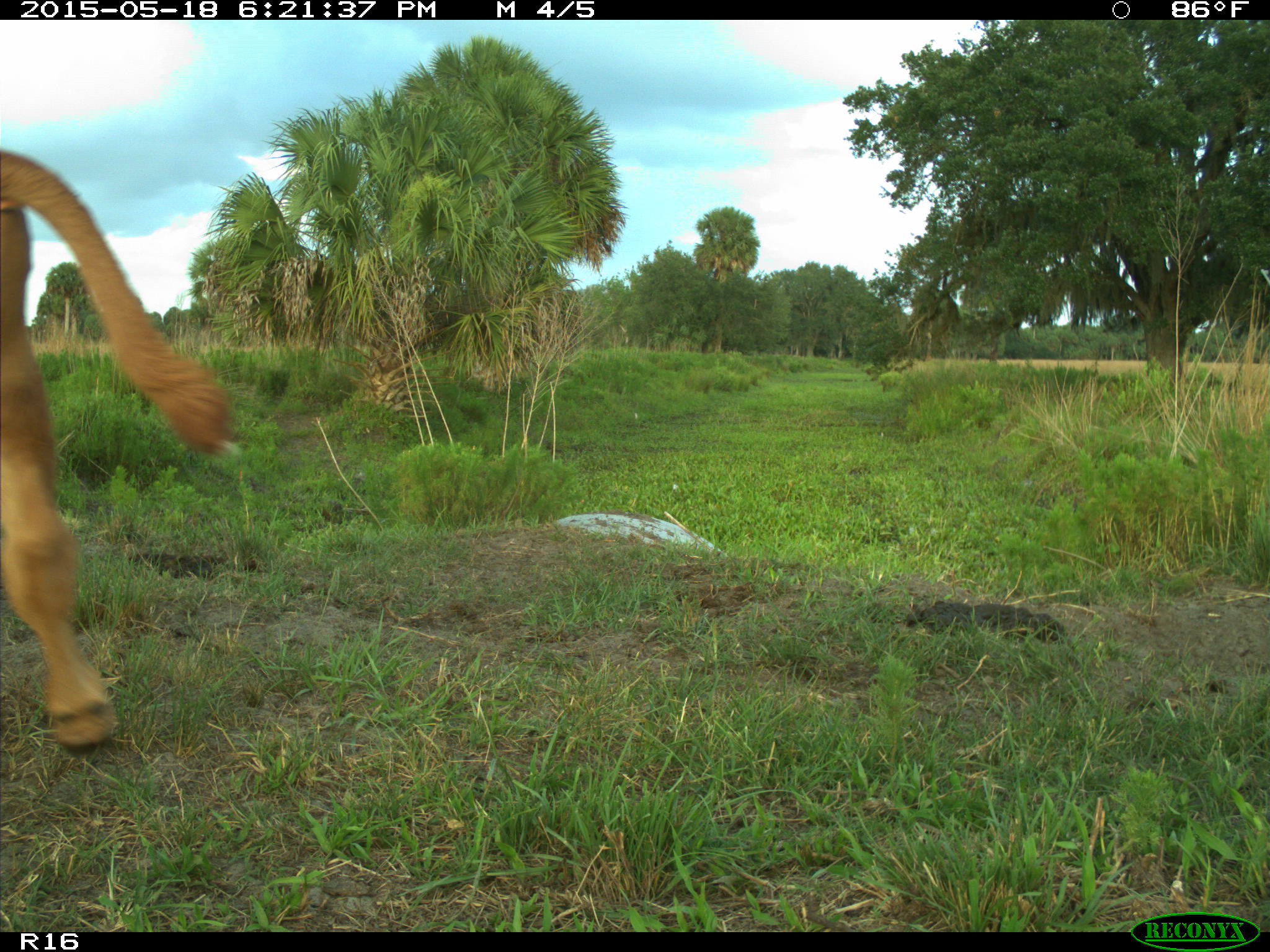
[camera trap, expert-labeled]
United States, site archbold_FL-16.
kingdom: Animalia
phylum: Chordata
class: Mammalia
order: Artiodactyla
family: Bovidae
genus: Bos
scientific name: Bos taurus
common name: domestic cow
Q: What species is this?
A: Bos taurus (domestic cow).